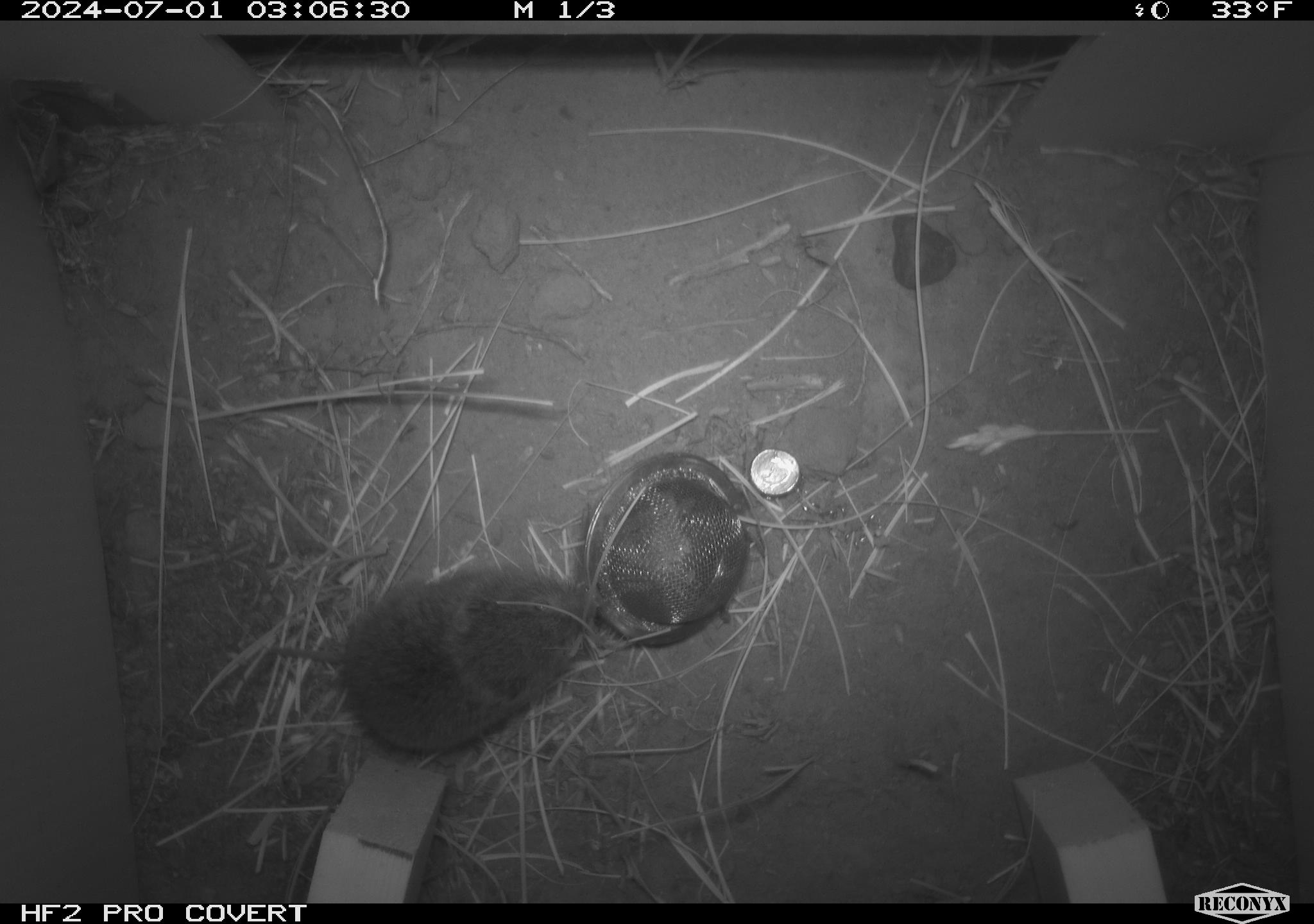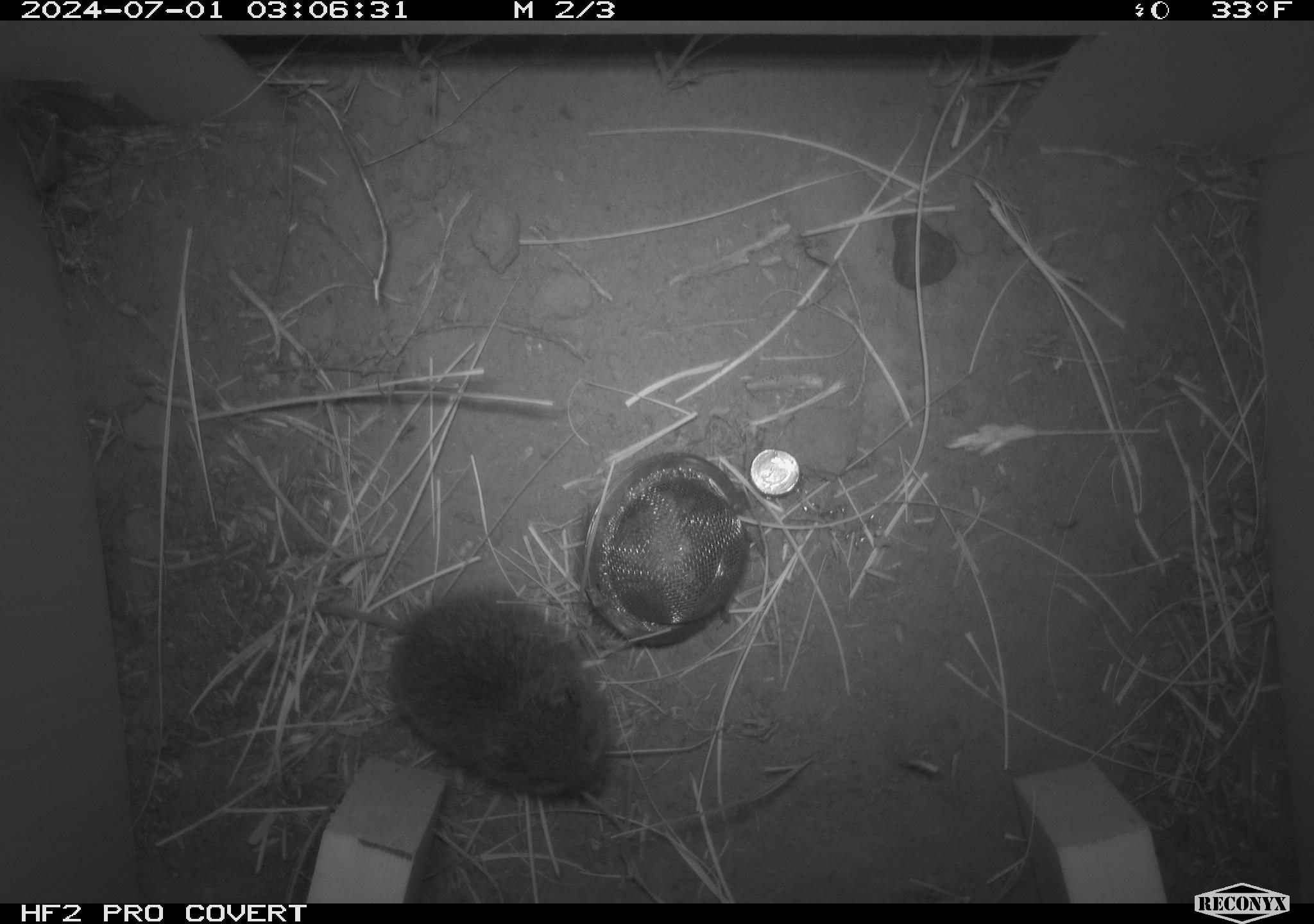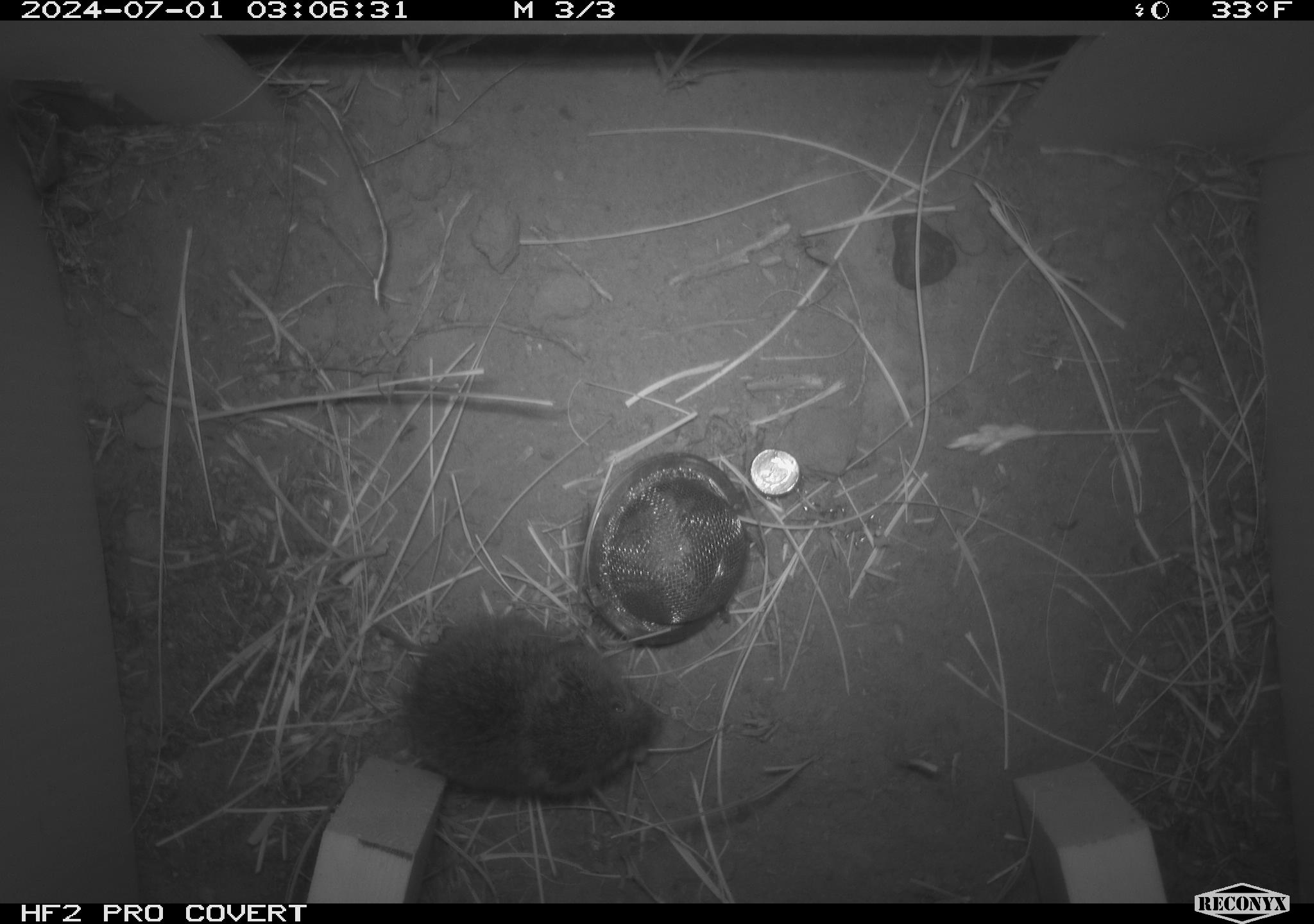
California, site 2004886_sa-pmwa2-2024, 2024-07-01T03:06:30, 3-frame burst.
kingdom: Animalia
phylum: Chordata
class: Mammalia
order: Rodentia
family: Cricetidae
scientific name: Arvicolinae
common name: voles, lemmings, and muskrats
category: arvicolinae subfamily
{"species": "arvicolinae subfamily (voles, lemmings, and muskrats) (Arvicolinae)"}